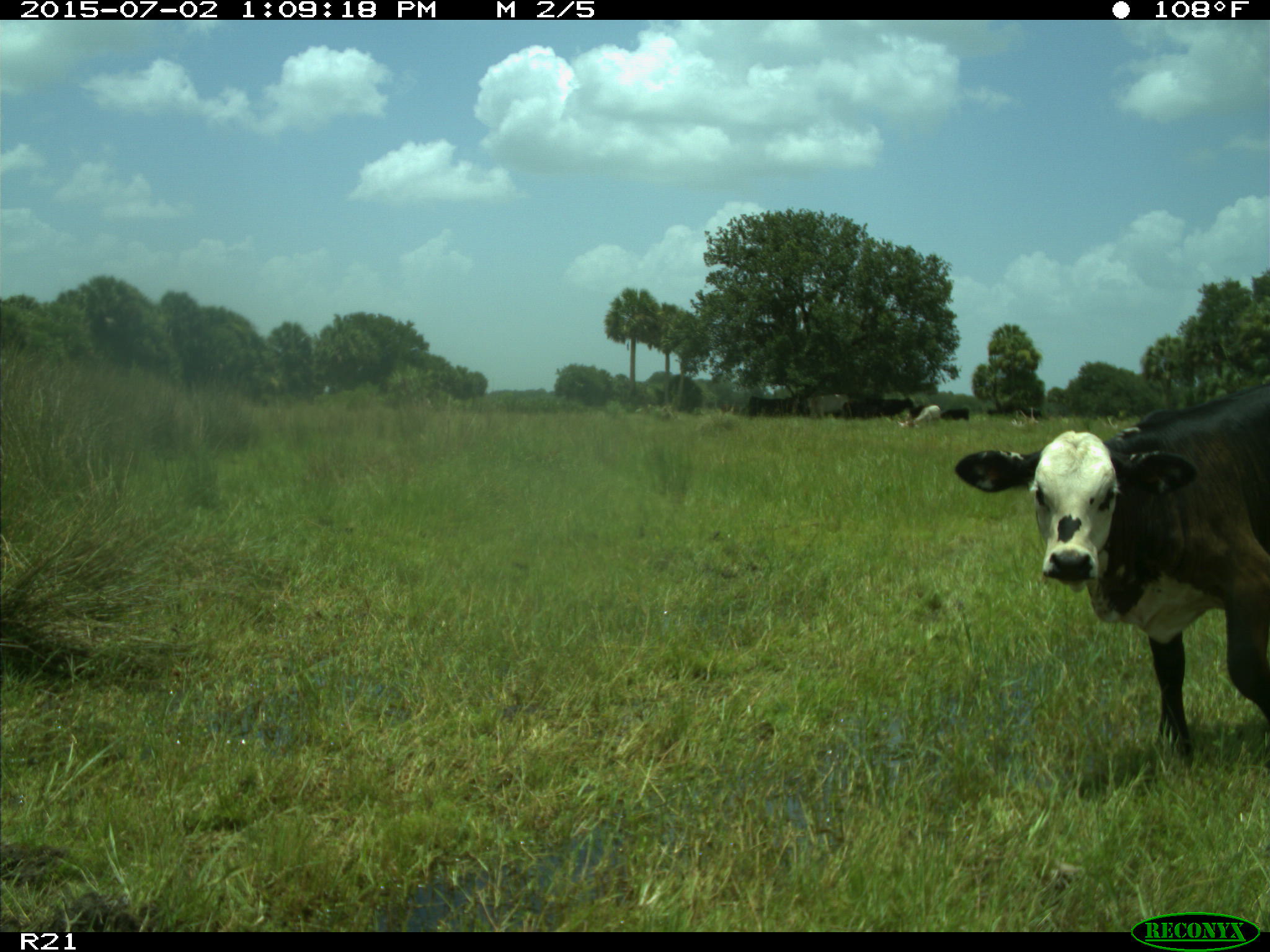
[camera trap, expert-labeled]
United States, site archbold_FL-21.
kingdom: Animalia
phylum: Chordata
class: Mammalia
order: Artiodactyla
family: Bovidae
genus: Bos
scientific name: Bos taurus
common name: domestic cow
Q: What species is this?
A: Bos taurus (domestic cow).